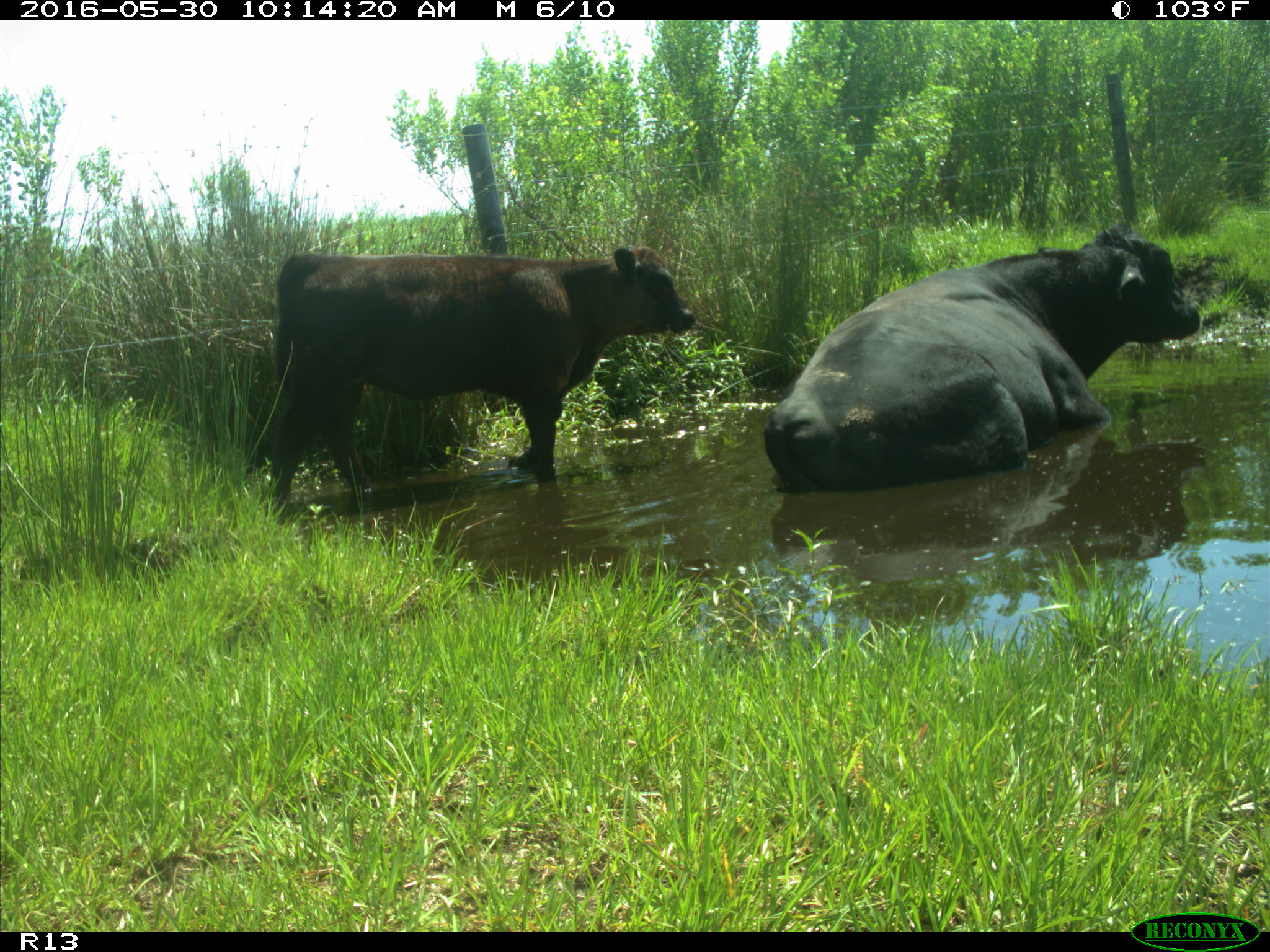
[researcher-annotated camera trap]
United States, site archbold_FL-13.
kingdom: Animalia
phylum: Chordata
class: Mammalia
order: Artiodactyla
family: Bovidae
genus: Bos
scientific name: Bos taurus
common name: domestic cow